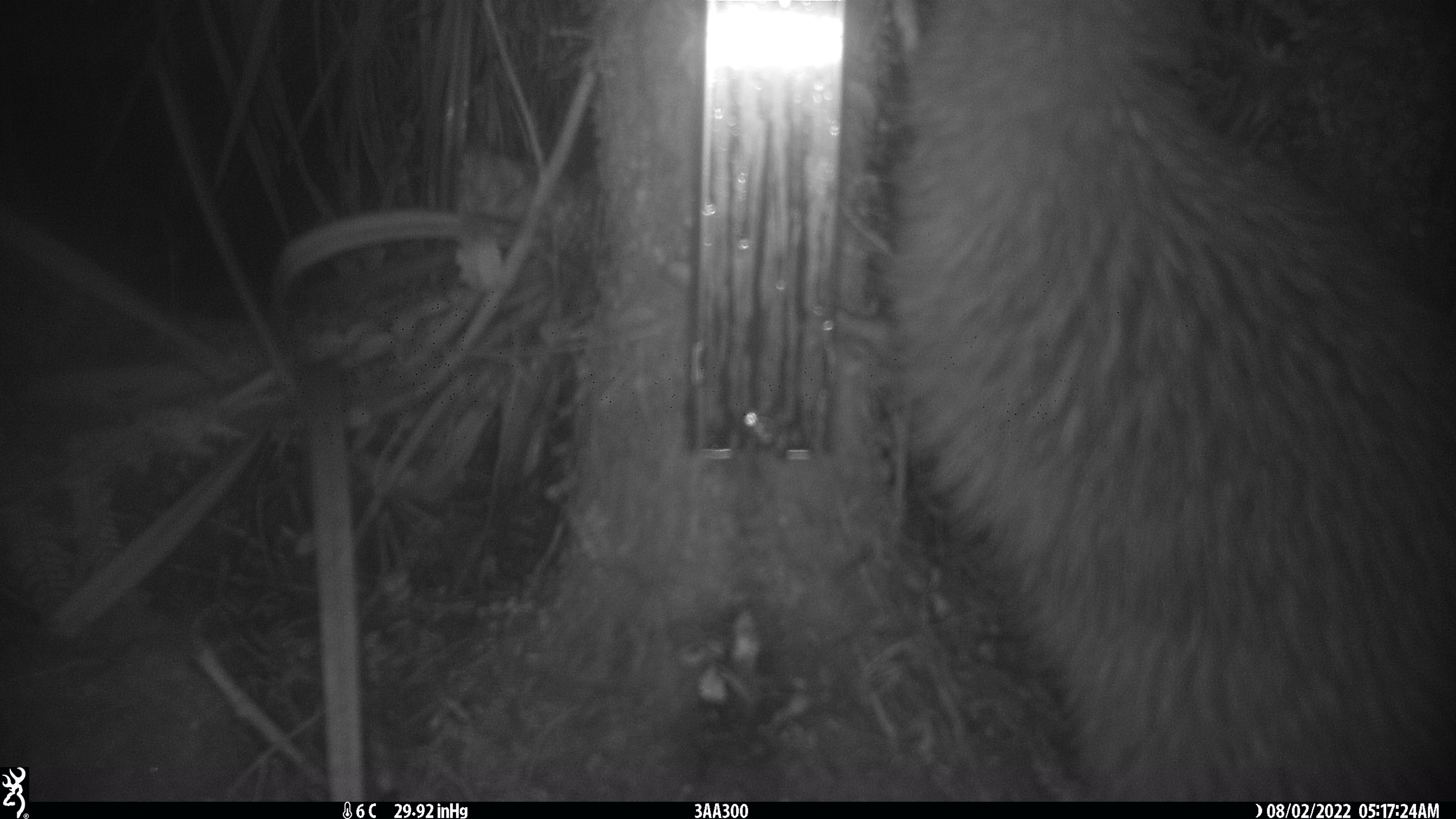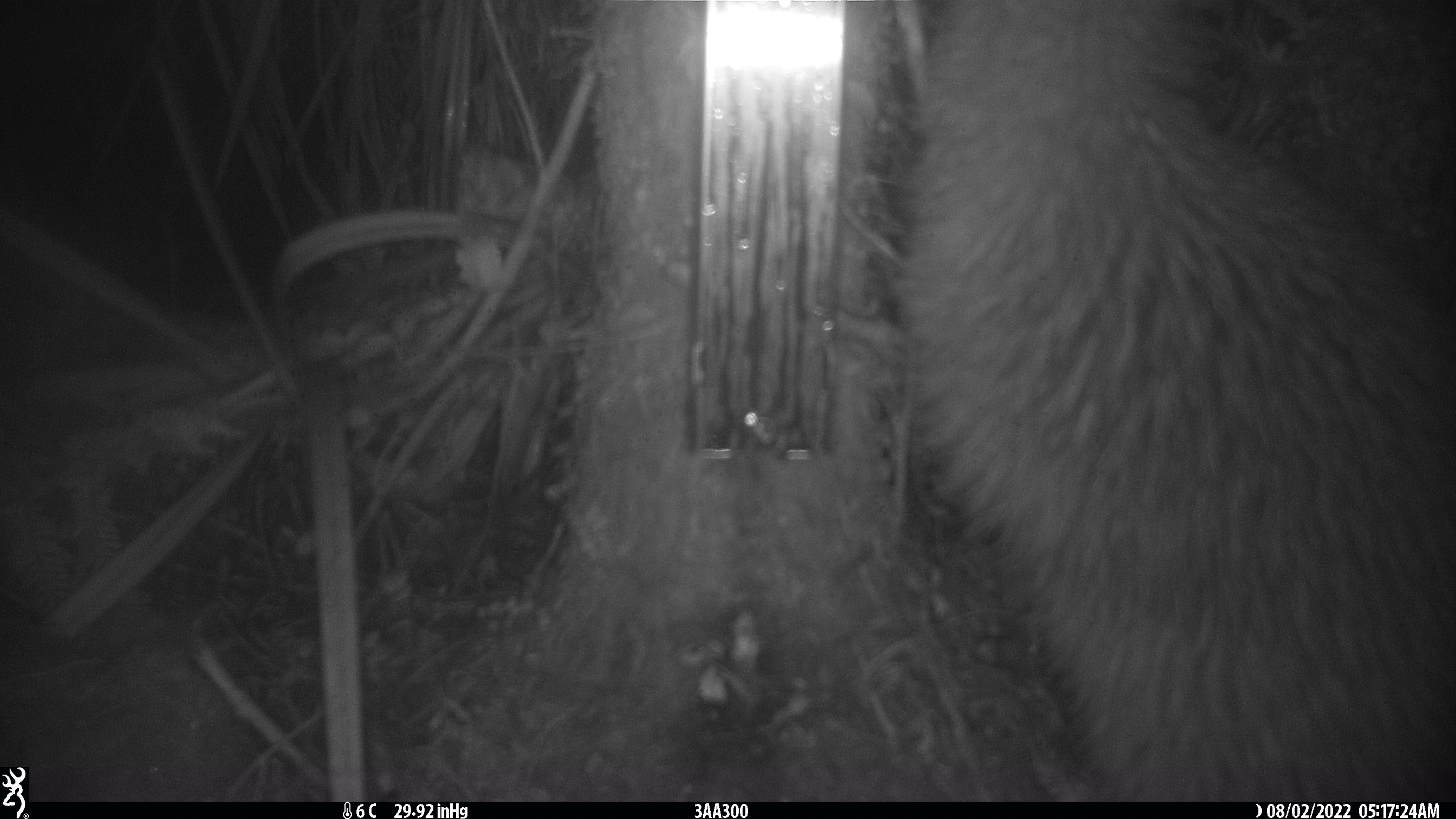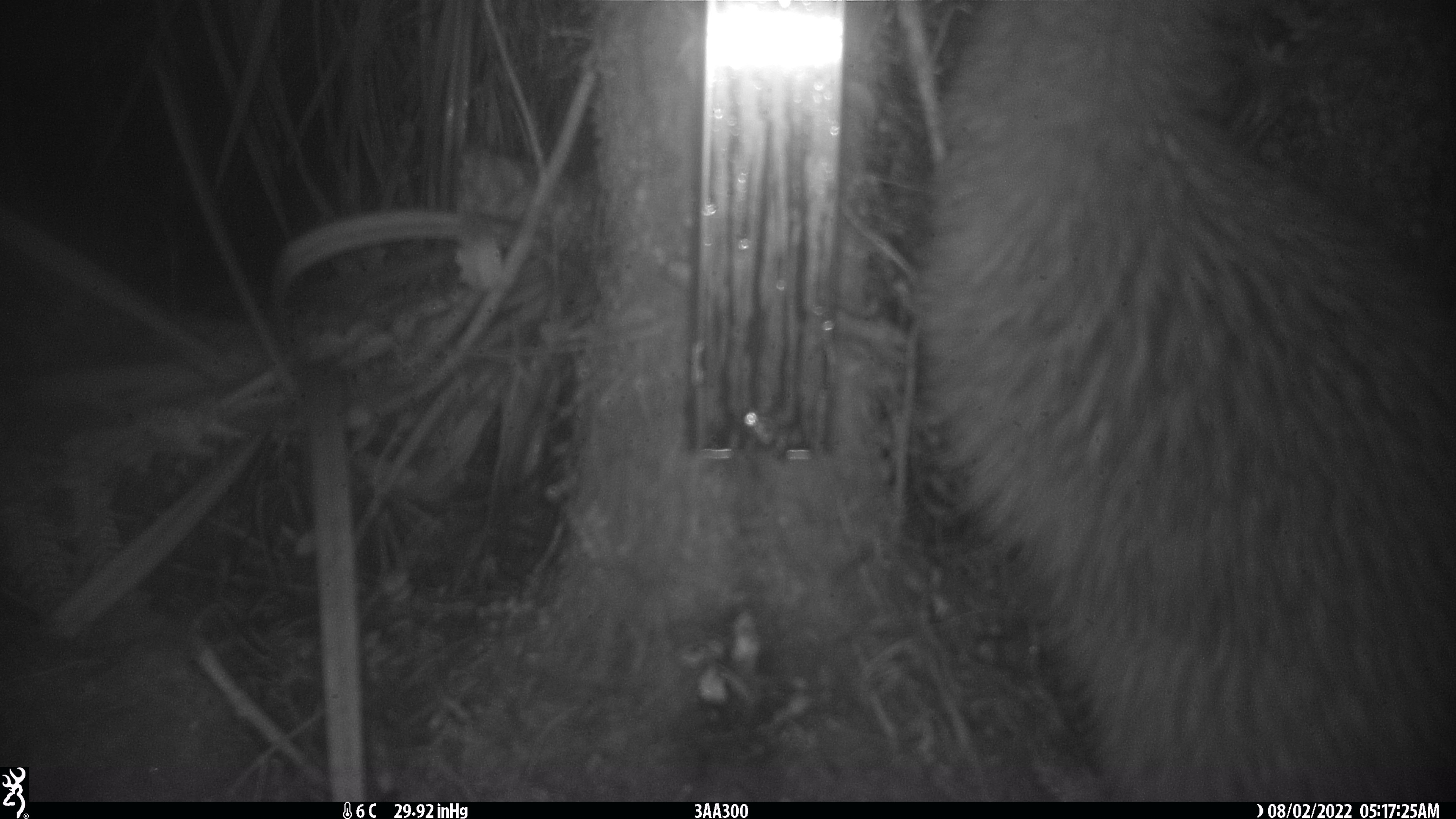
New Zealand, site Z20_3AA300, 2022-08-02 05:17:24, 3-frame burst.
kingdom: Animalia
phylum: Chordata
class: Aves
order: Apterygiformes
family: Apterygidae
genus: Apteryx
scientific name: Apteryx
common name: kiwi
Kiwi (Apteryx).